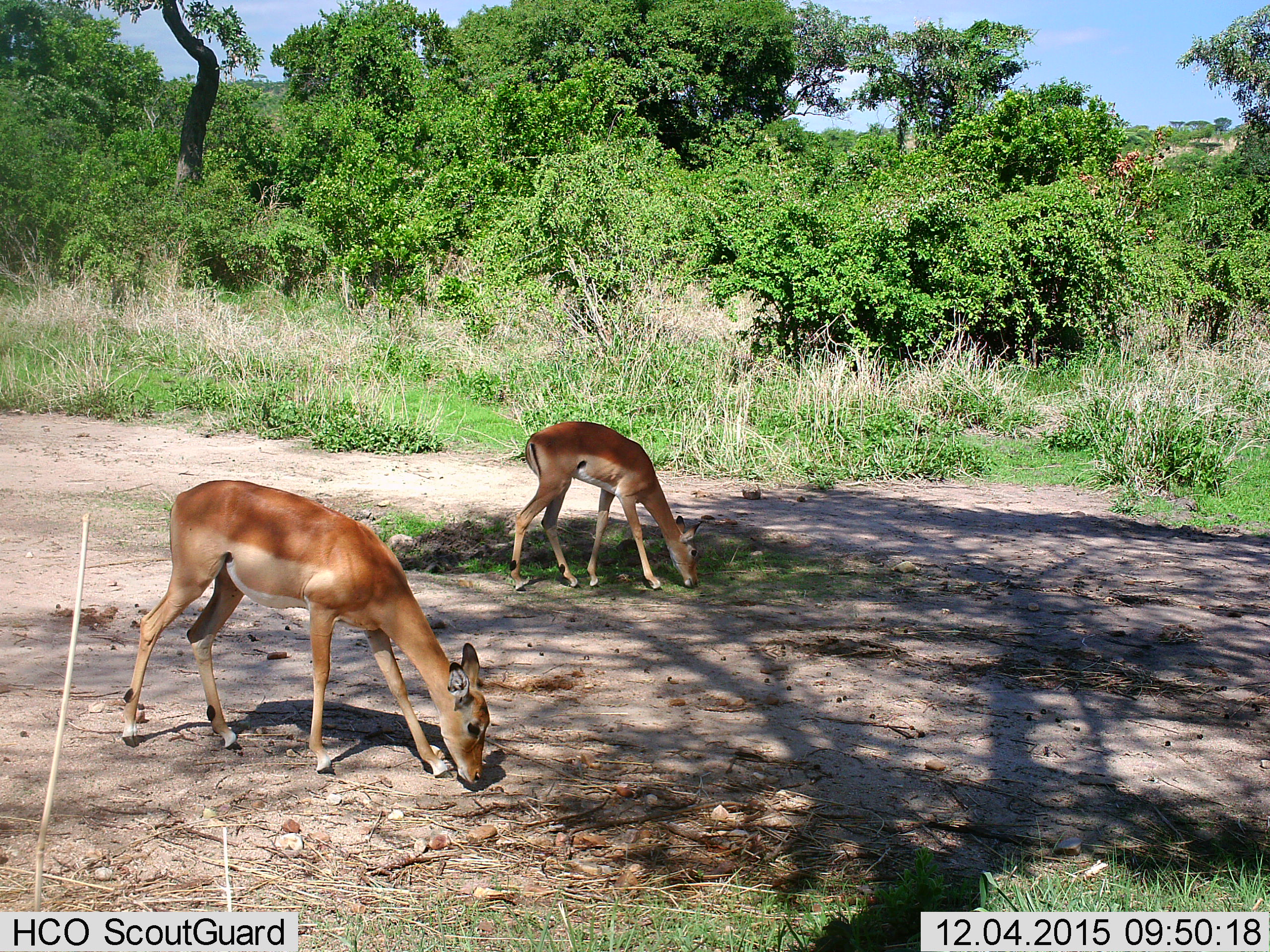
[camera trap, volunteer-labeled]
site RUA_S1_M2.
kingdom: Animalia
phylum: Chordata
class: Mammalia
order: Artiodactyla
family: Bovidae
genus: Aepyceros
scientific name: Aepyceros melampus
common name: impala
Impala (Aepyceros melampus), count 2. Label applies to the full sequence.